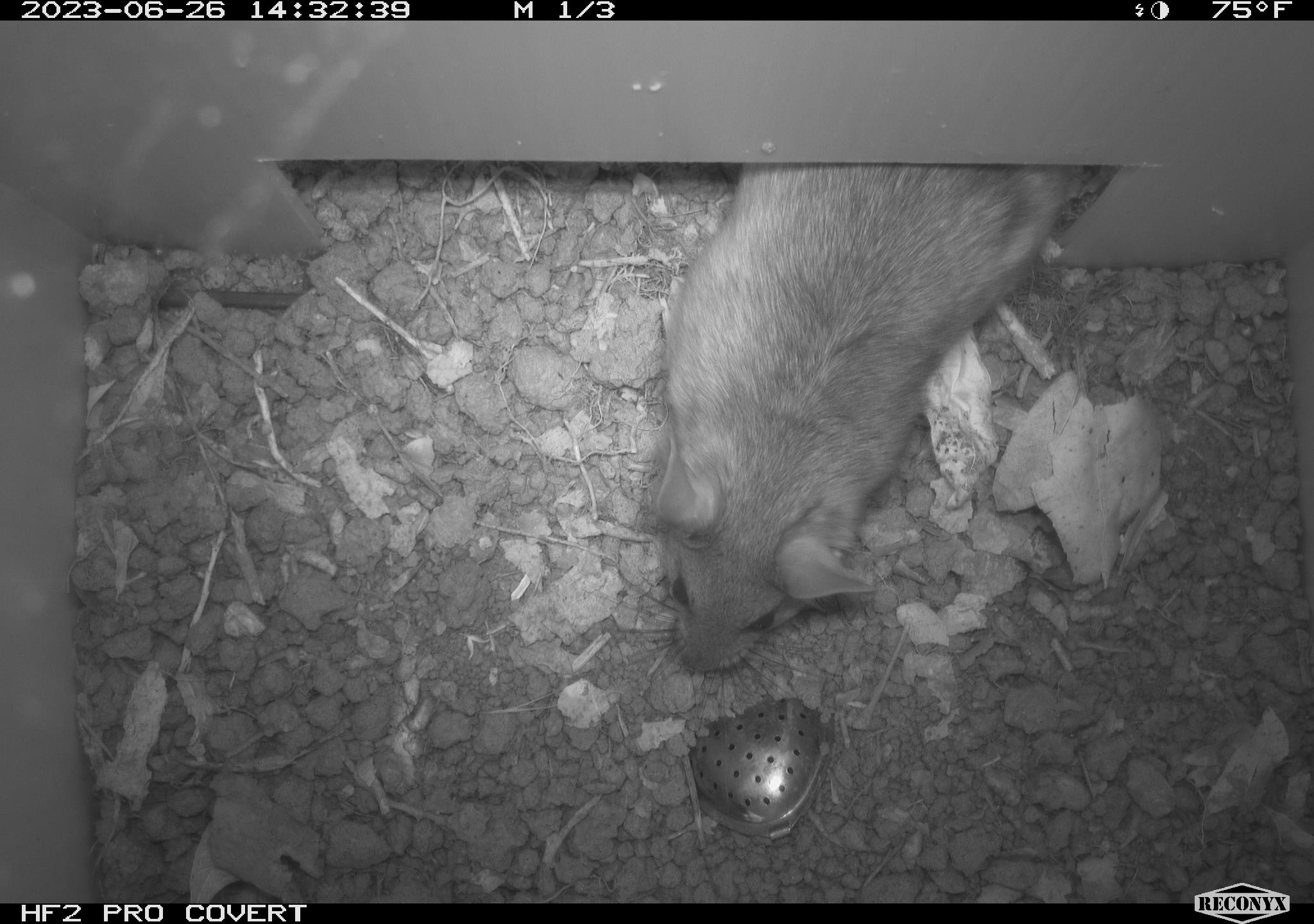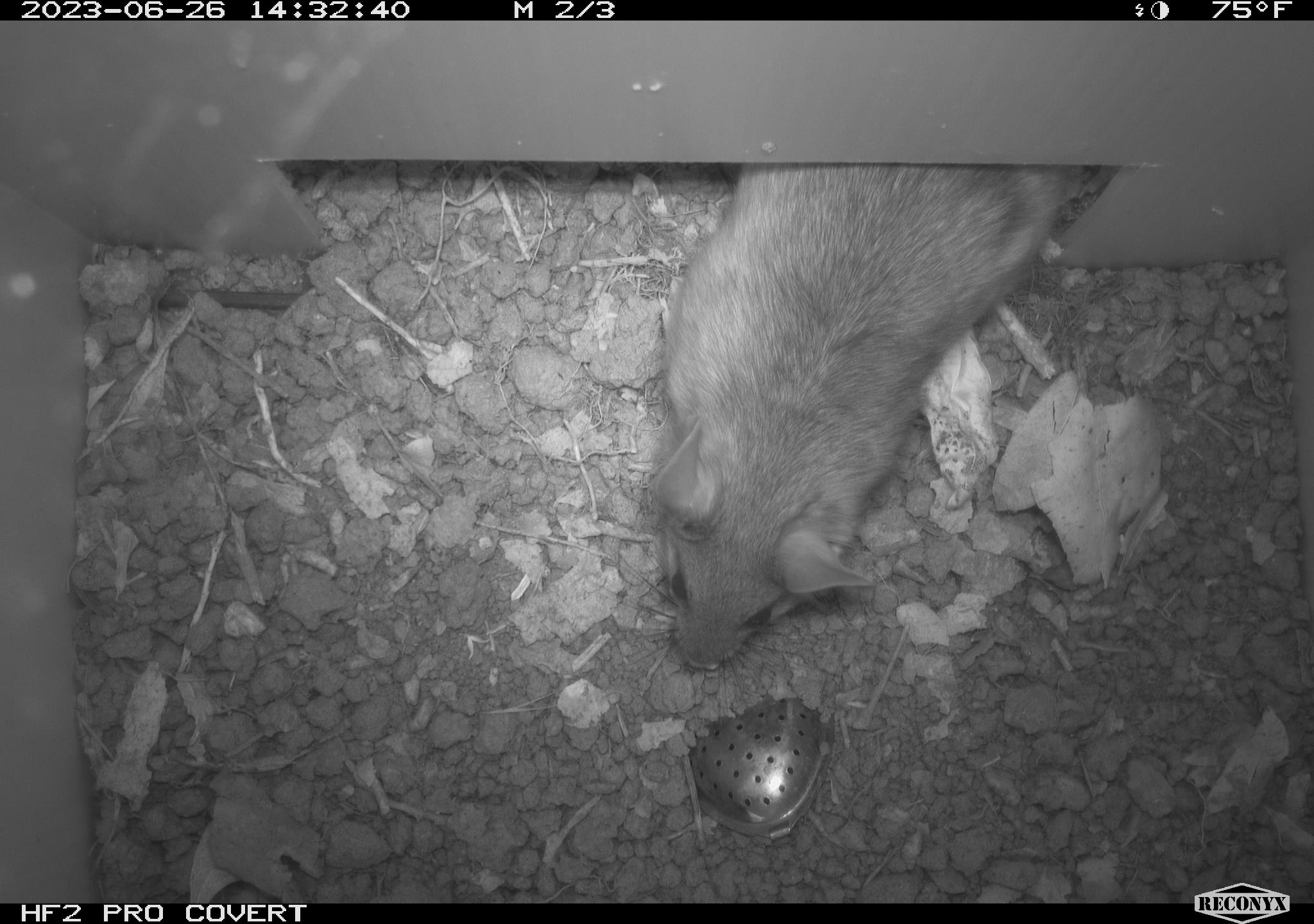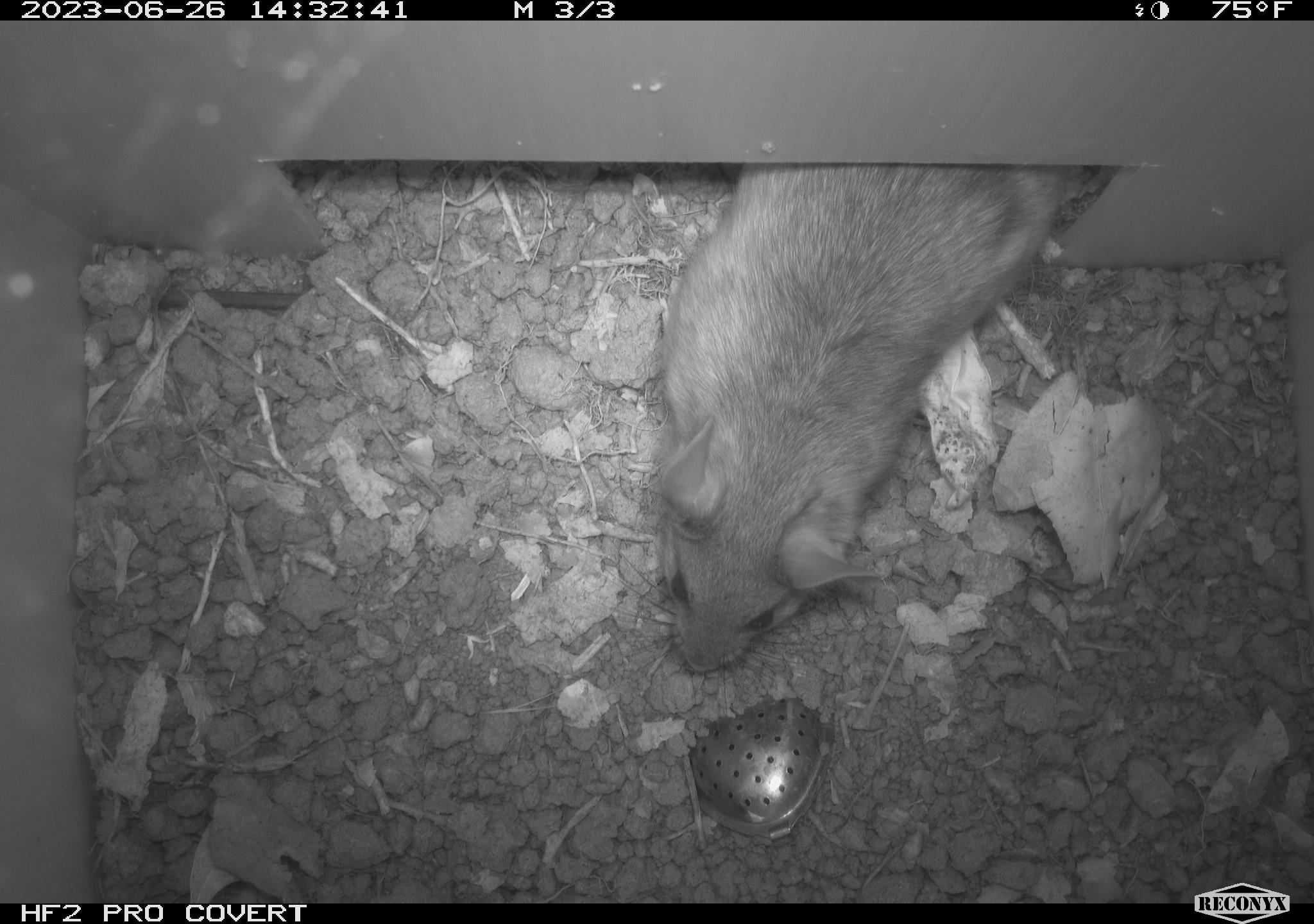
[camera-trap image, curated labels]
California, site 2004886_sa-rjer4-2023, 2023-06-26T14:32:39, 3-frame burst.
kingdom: Animalia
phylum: Chordata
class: Mammalia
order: Rodentia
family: Cricetidae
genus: Neotoma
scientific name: Neotoma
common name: pack rat or woodrat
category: neotoma species